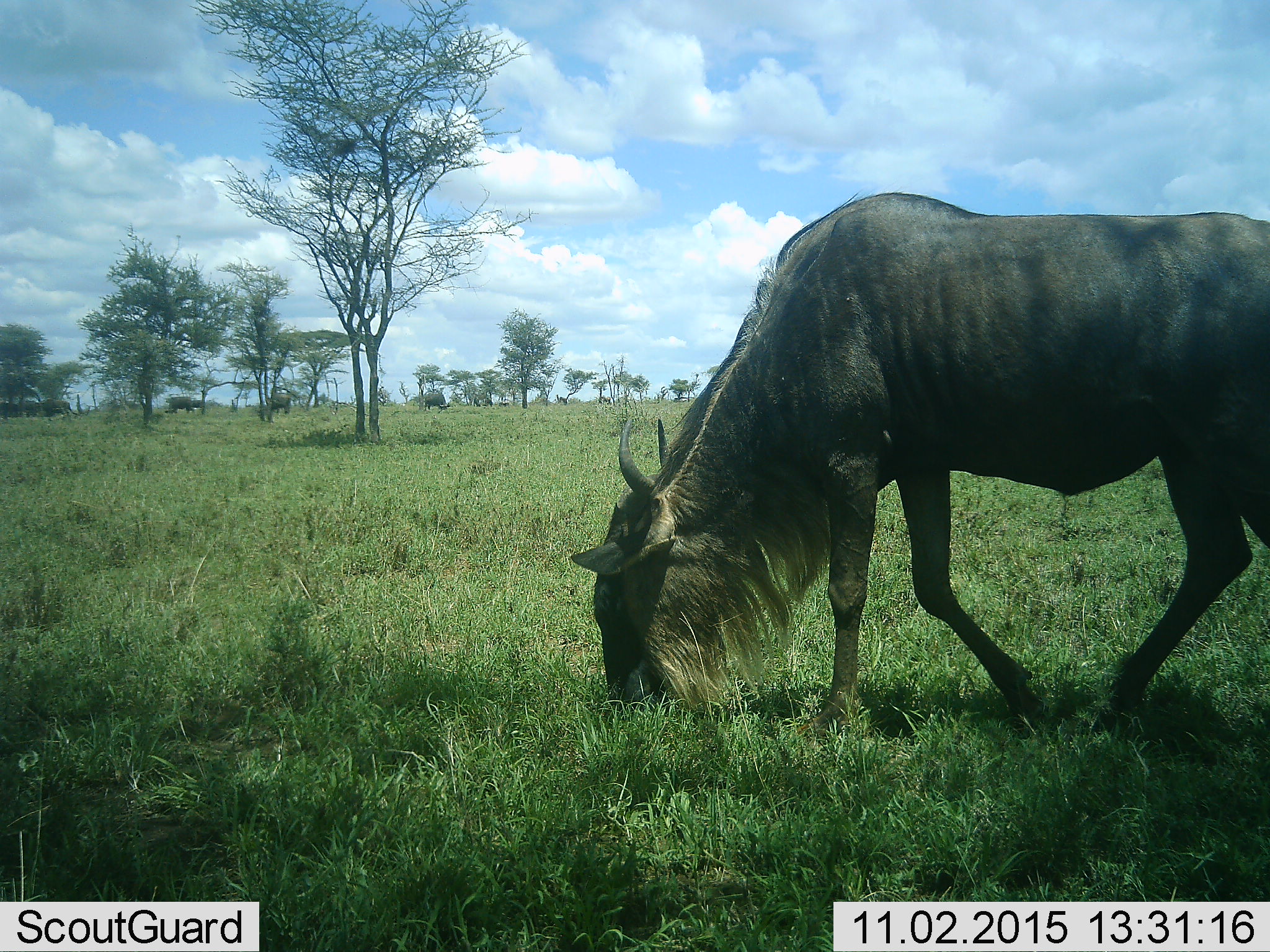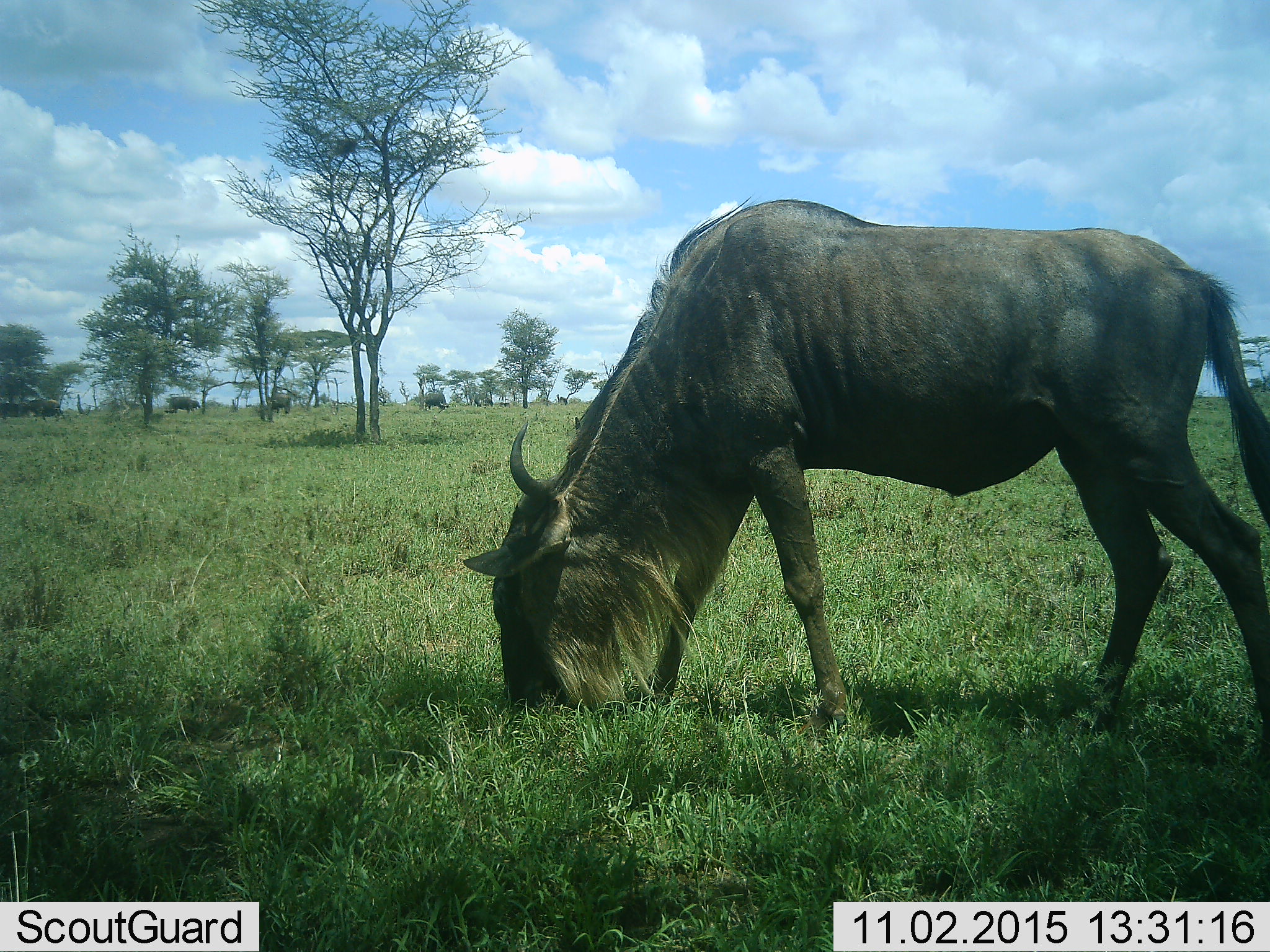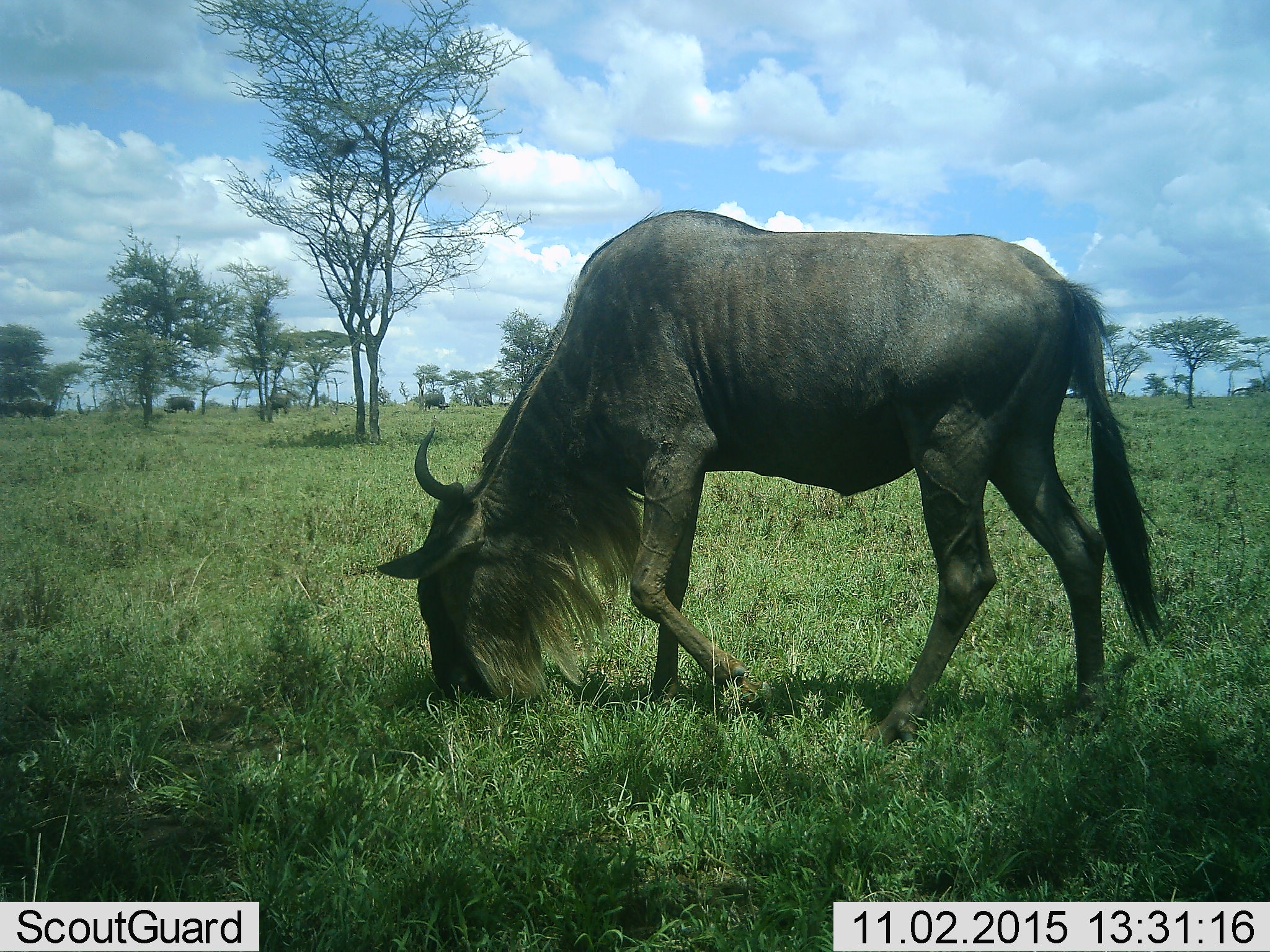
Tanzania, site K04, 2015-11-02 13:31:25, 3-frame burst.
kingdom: Animalia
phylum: Chordata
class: Mammalia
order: Artiodactyla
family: Bovidae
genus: Connochaetes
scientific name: Connochaetes taurinus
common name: blue wildebeest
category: wildebeest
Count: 4.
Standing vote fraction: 11%.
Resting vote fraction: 0%.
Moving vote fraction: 67%.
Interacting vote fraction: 0%.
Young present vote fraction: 0%.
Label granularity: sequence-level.